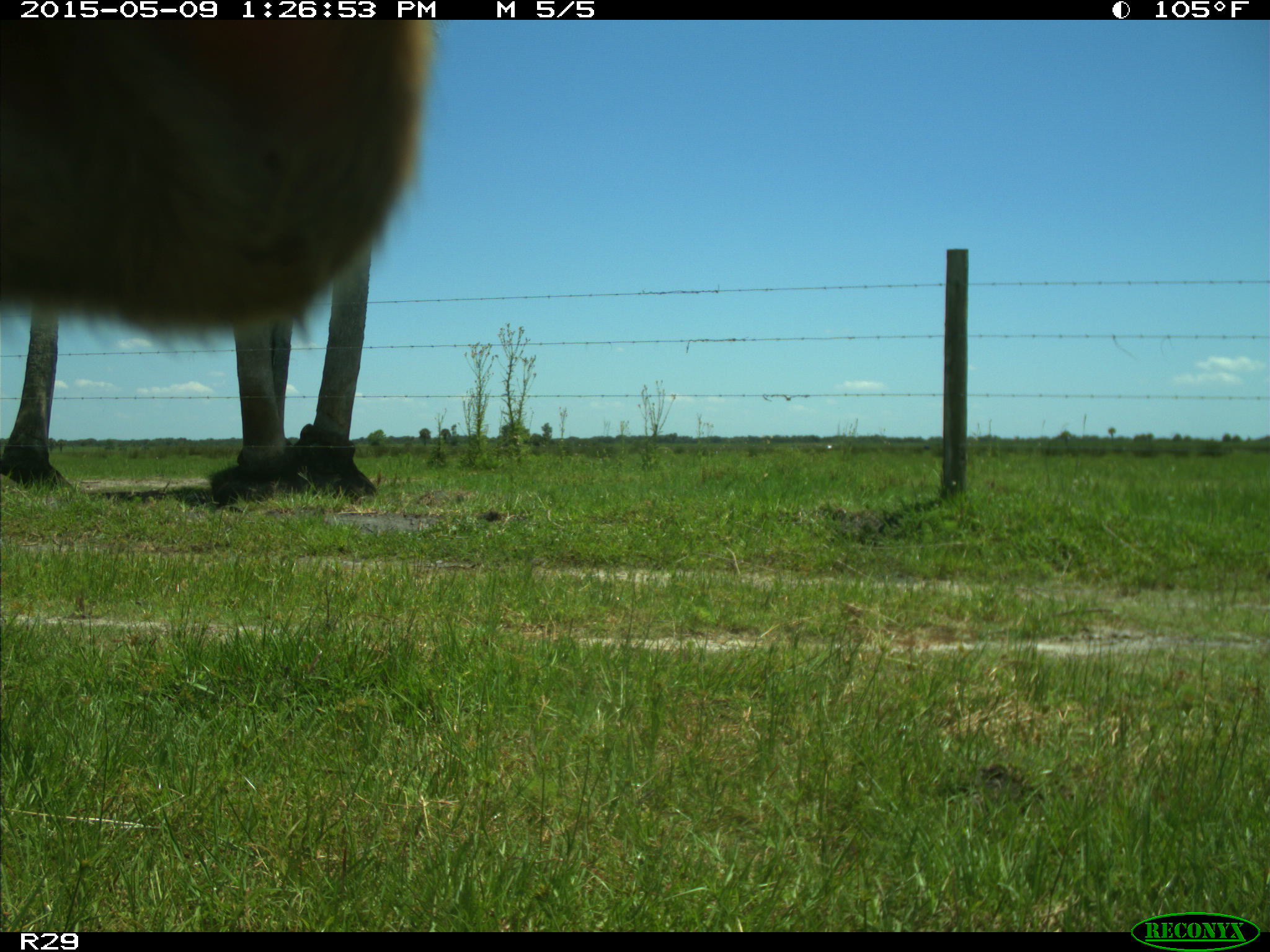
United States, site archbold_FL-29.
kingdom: Animalia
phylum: Chordata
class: Mammalia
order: Artiodactyla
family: Bovidae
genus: Bos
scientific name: Bos taurus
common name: domestic cow